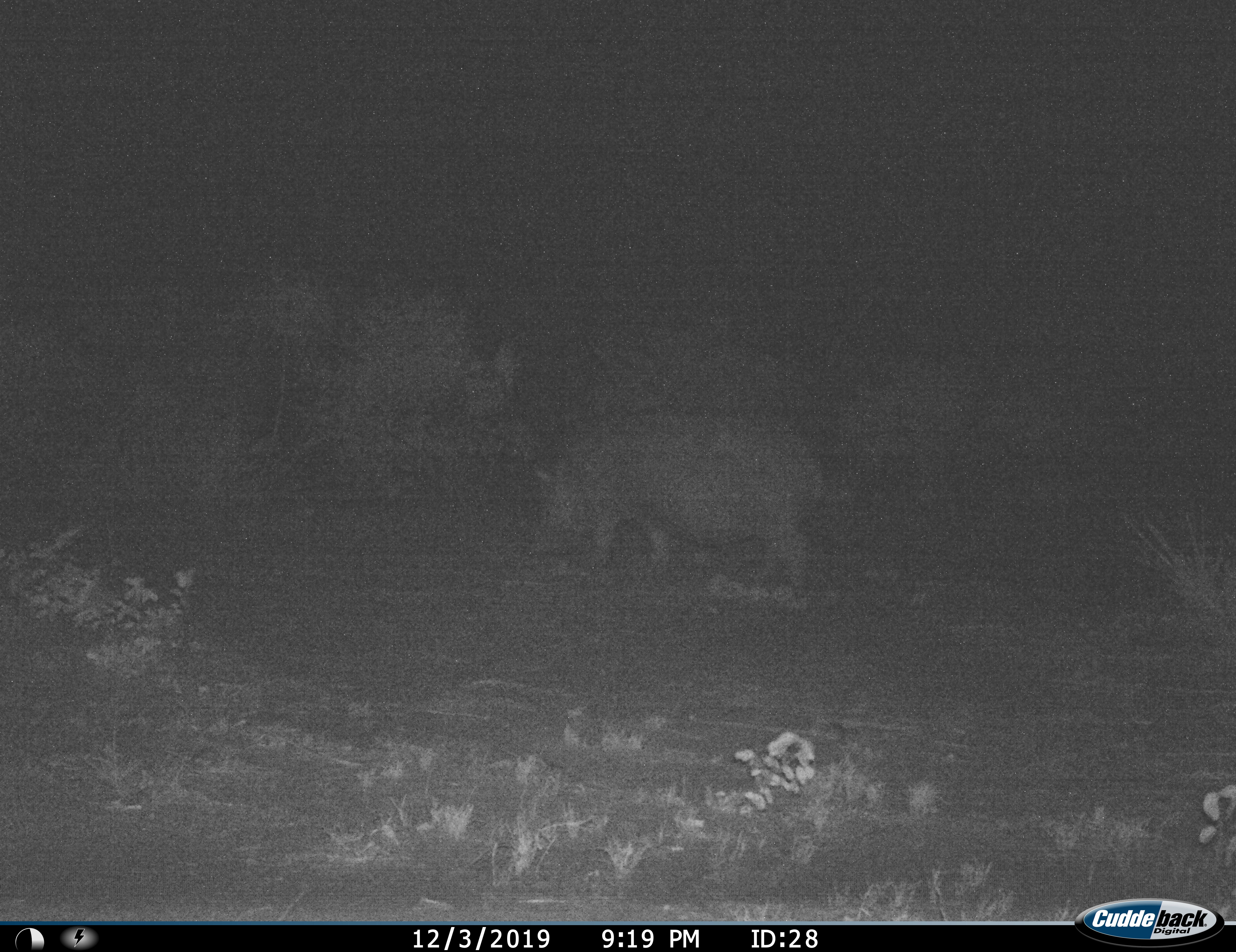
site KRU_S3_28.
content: unidentified animal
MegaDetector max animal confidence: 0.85